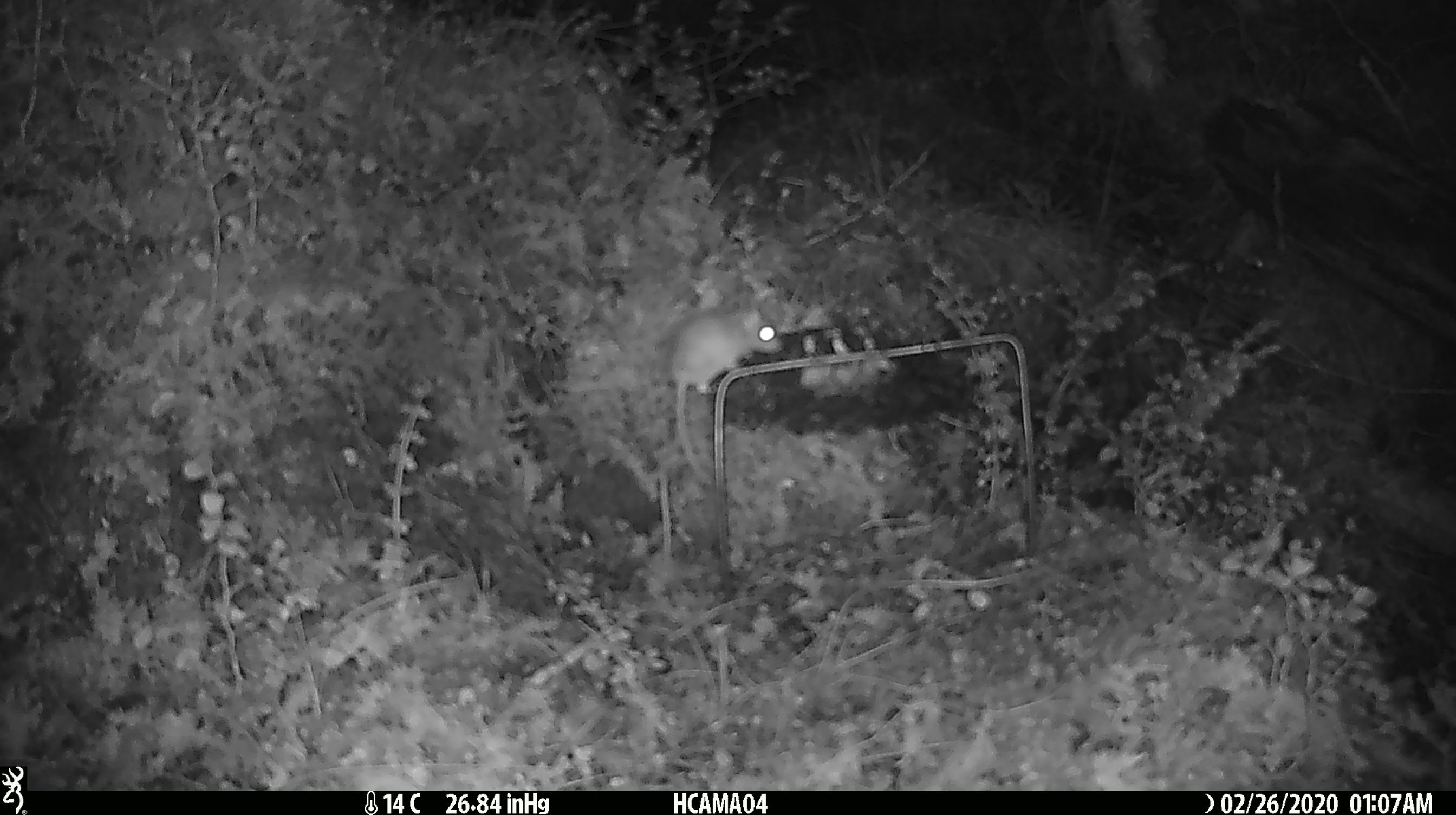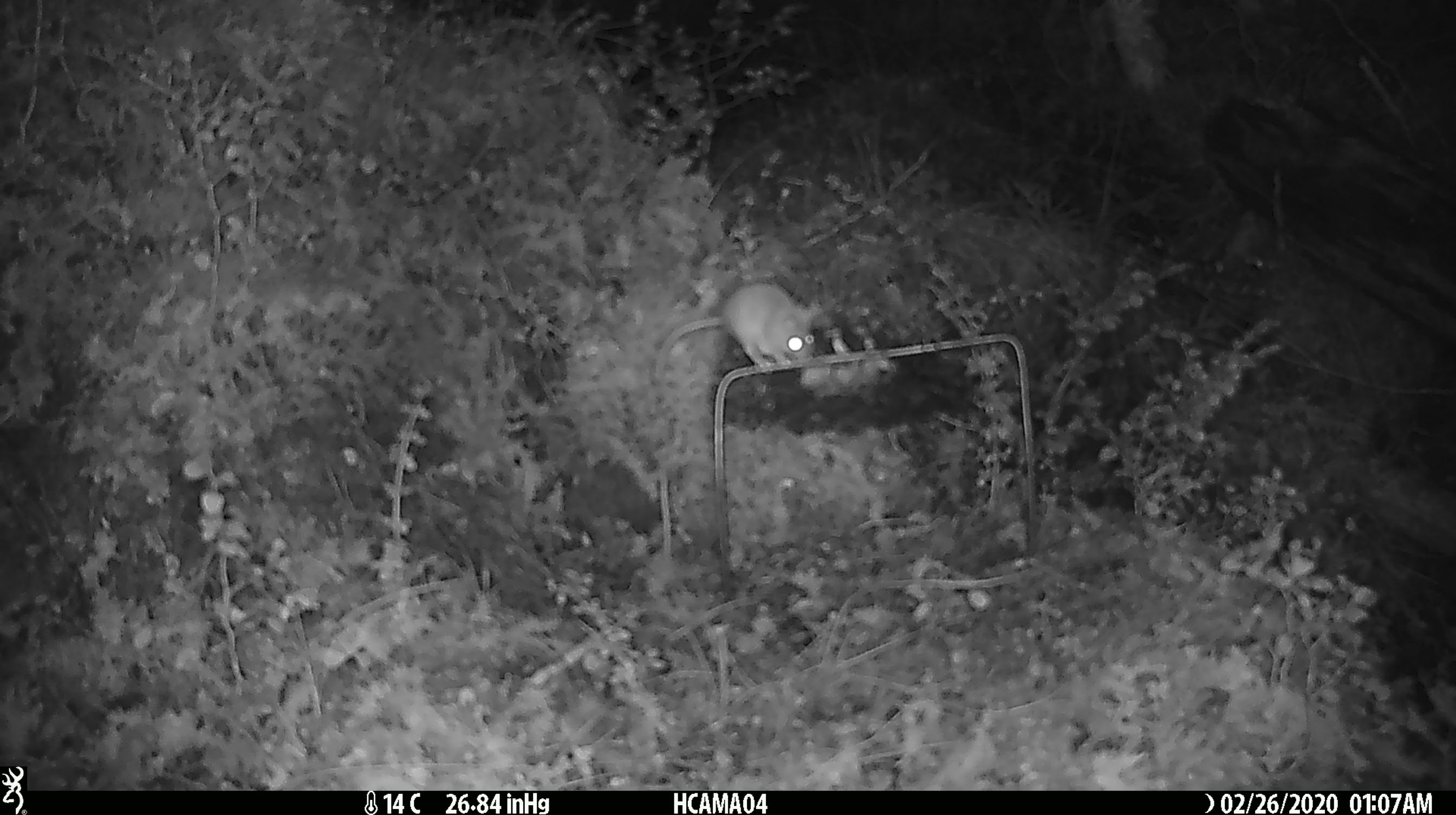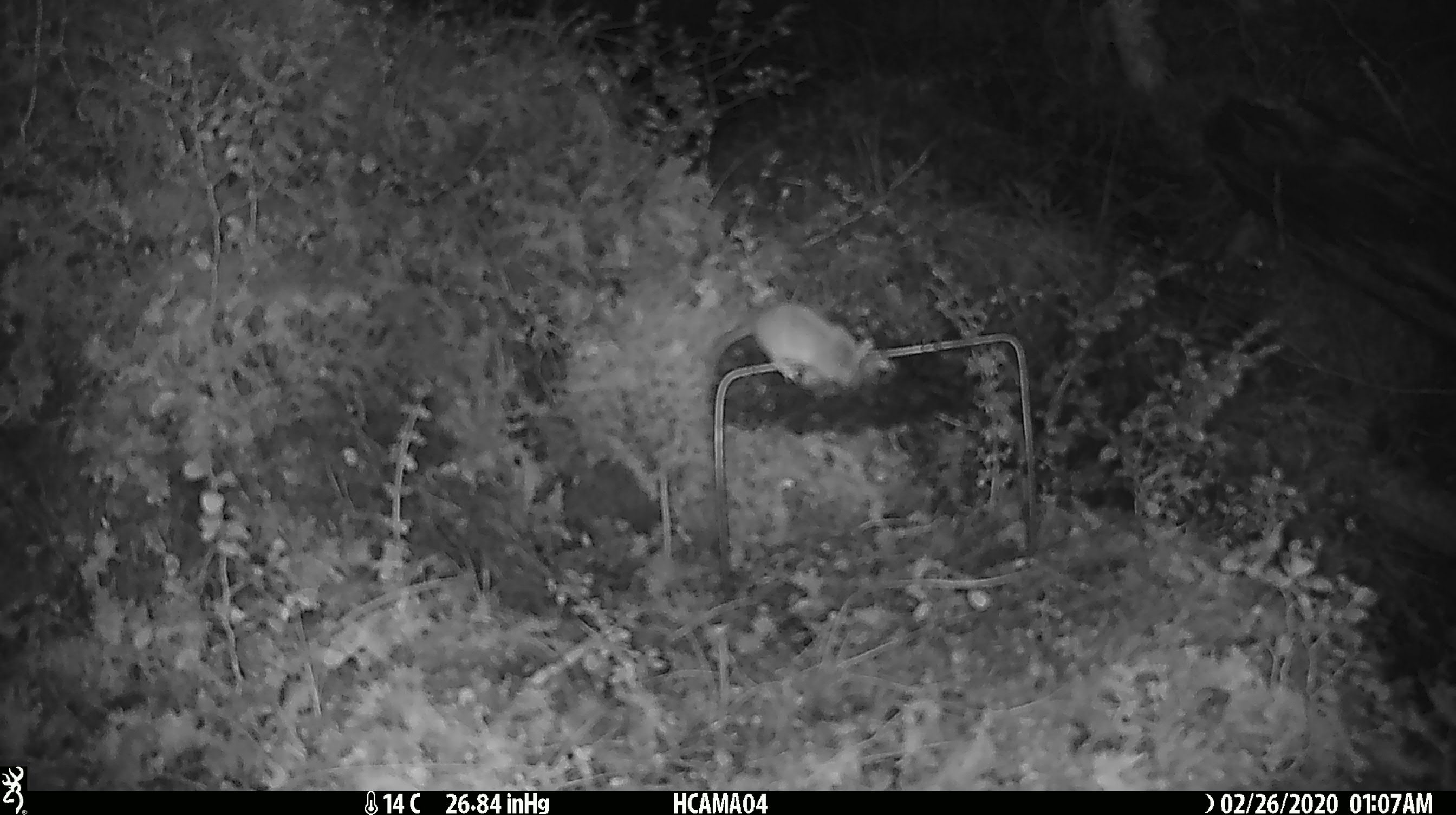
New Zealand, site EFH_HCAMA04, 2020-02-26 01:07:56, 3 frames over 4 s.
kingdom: Animalia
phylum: Chordata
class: Mammalia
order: Rodentia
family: Muridae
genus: Mus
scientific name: Mus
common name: mouse